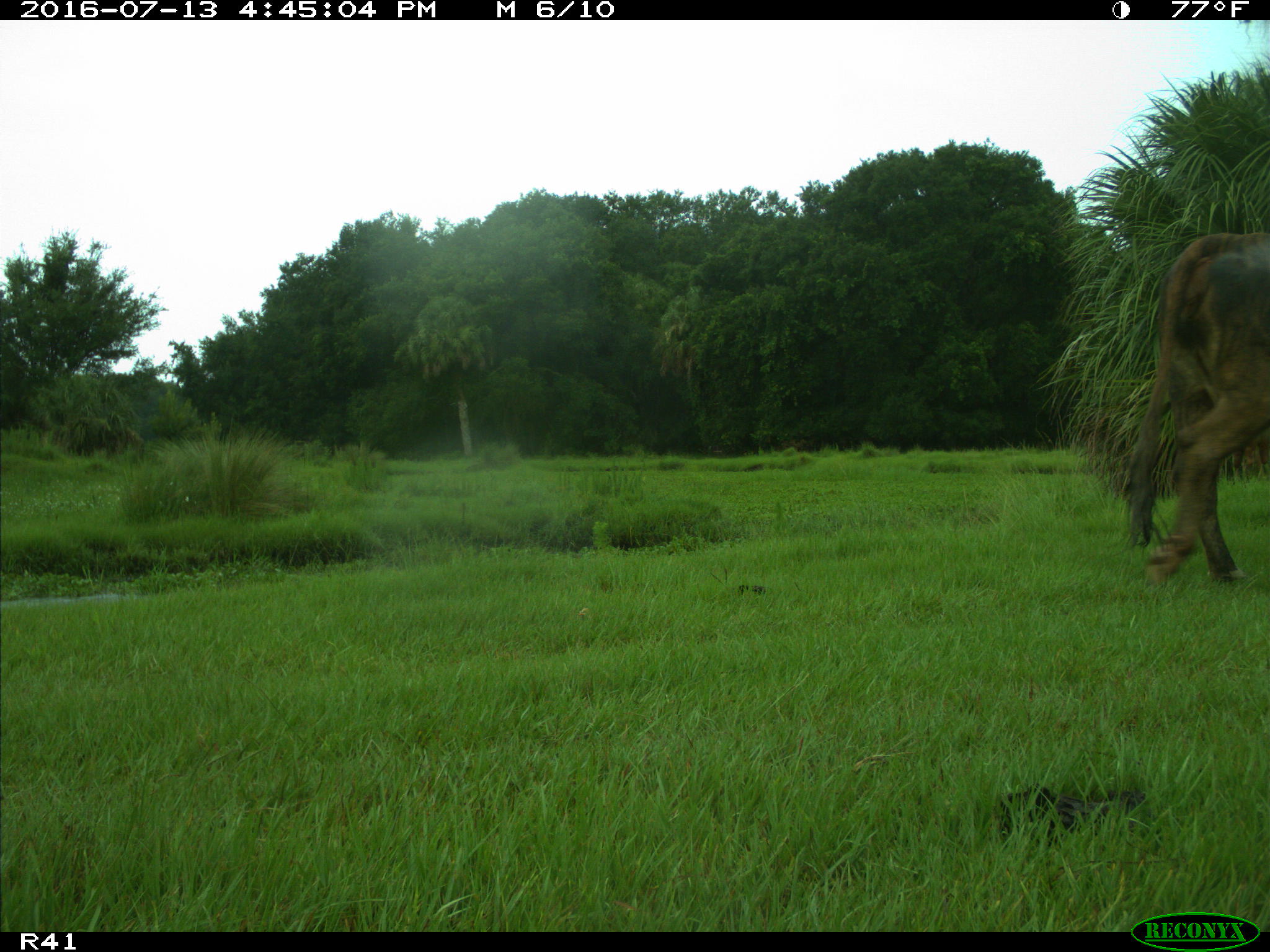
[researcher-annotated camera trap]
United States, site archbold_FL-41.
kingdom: Animalia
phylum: Chordata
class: Mammalia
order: Artiodactyla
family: Bovidae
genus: Bos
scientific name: Bos taurus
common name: domestic cow